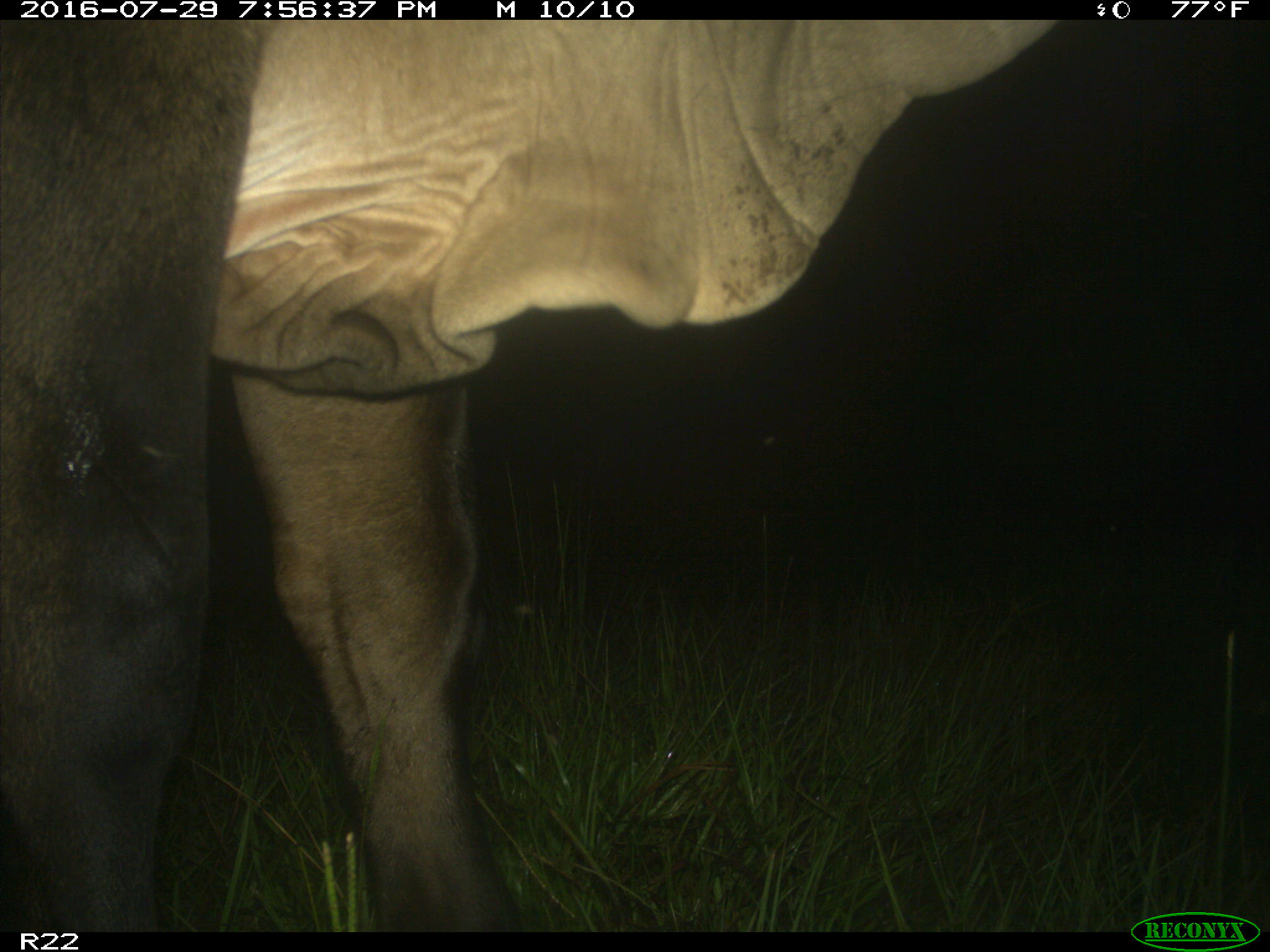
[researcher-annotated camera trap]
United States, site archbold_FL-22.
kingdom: Animalia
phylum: Chordata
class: Mammalia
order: Artiodactyla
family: Bovidae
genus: Bos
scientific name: Bos taurus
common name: domestic cow